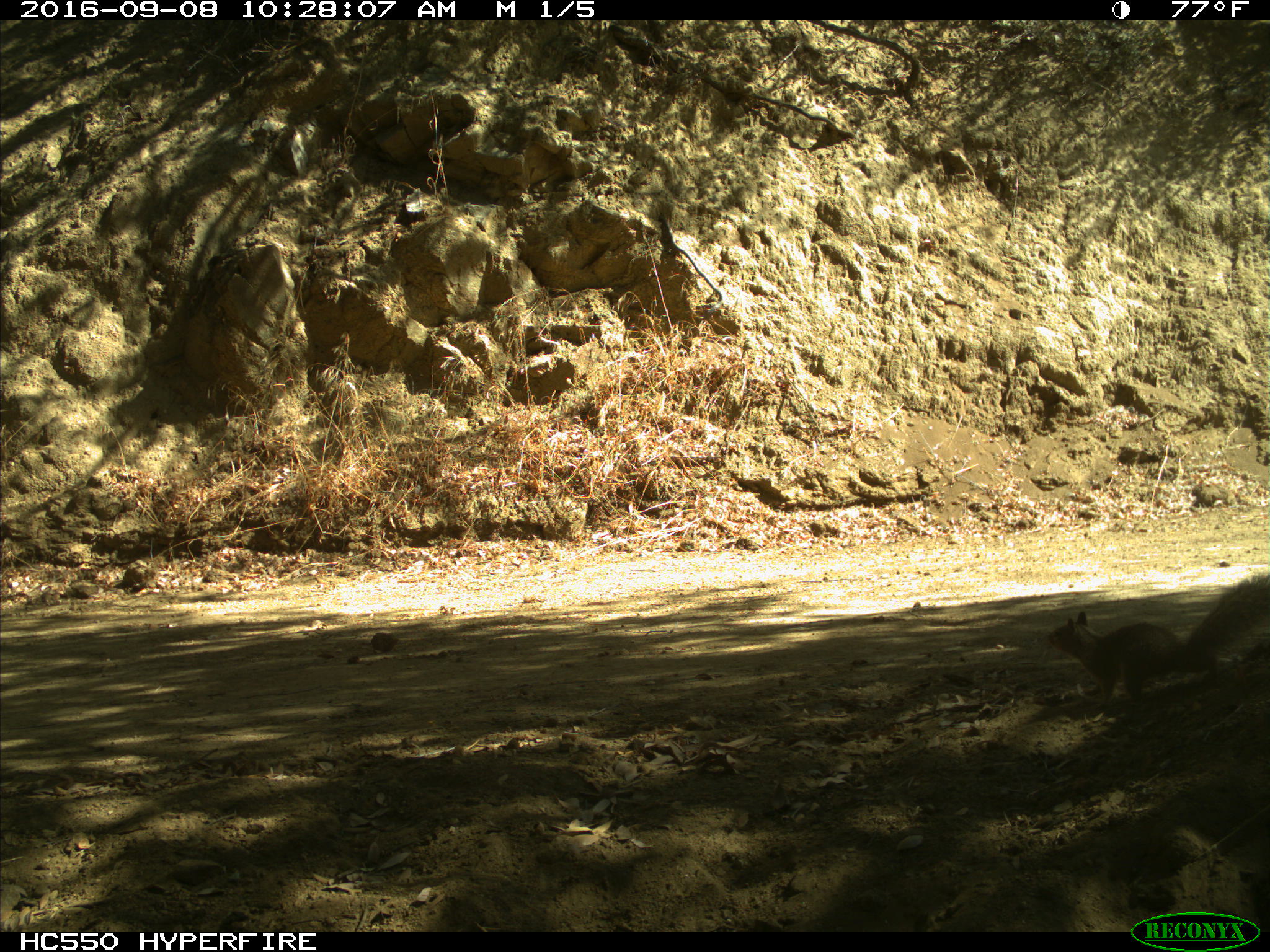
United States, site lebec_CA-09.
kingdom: Animalia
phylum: Chordata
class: Mammalia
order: Rodentia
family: Sciuridae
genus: Otospermophilus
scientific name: Otospermophilus beecheyi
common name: california ground squirrel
Otospermophilus beecheyi (california ground squirrel).